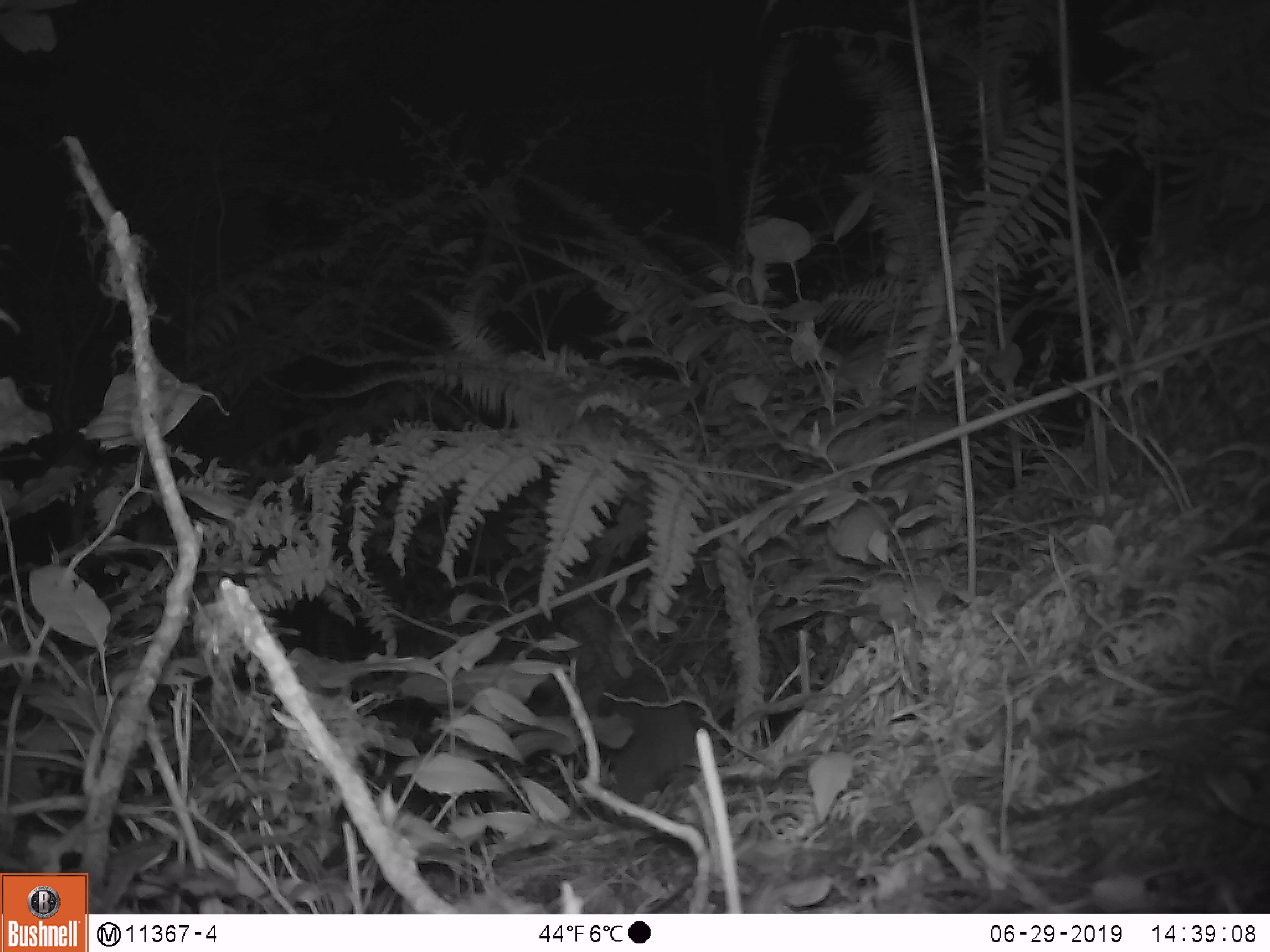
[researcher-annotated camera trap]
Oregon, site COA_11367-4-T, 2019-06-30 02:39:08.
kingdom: Animalia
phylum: Chordata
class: Mammalia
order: Rodentia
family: Aplodontiidae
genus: Aplodontia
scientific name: Aplodontia rufa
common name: mountain beaver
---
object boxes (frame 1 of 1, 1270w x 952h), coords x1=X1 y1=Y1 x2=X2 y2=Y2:
mountain beaver: x1=593 y1=671 x2=701 y2=812